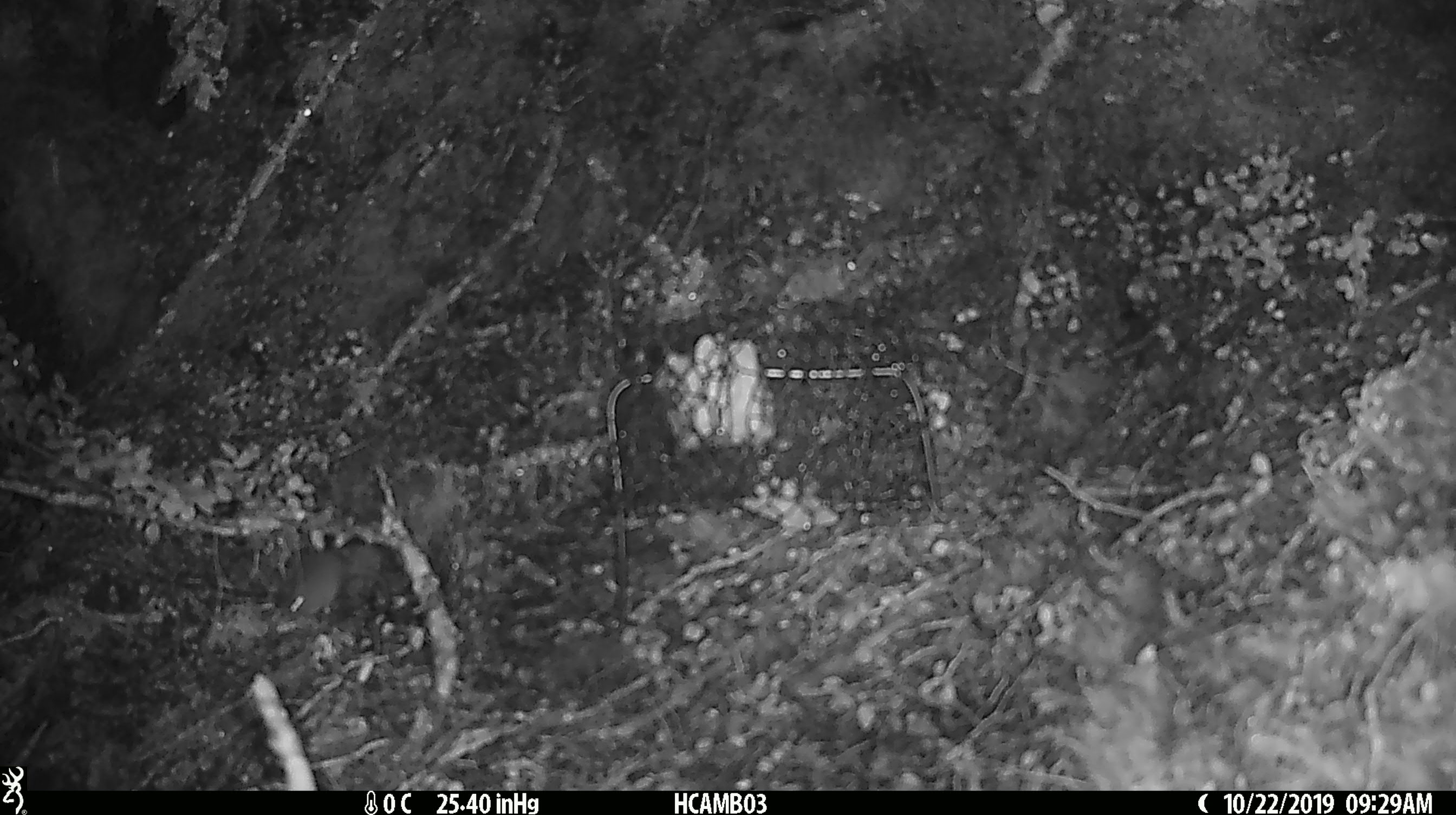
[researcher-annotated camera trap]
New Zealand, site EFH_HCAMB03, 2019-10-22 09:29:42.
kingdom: Animalia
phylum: Chordata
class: Mammalia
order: Rodentia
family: Muridae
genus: Mus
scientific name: Mus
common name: mouse